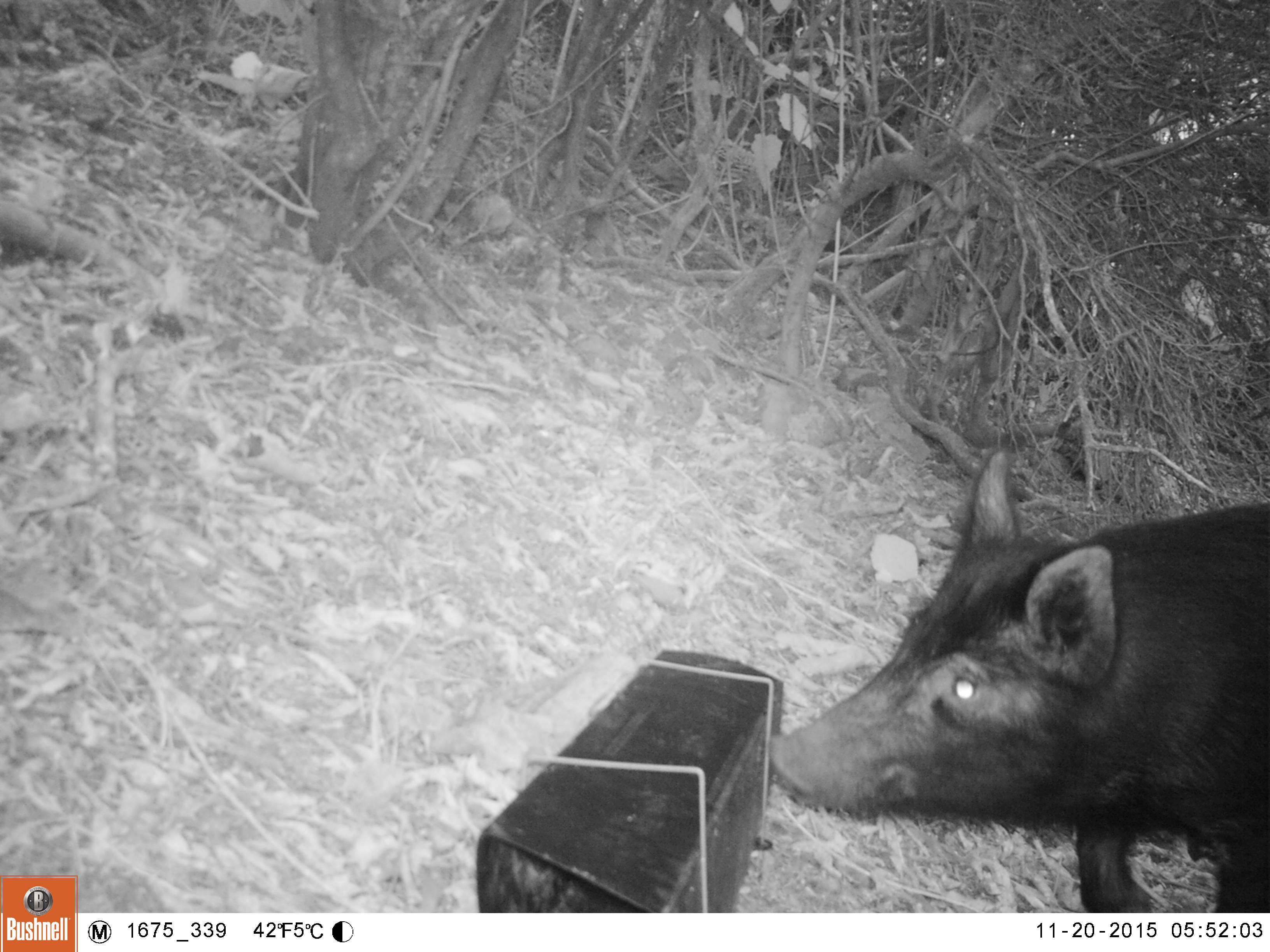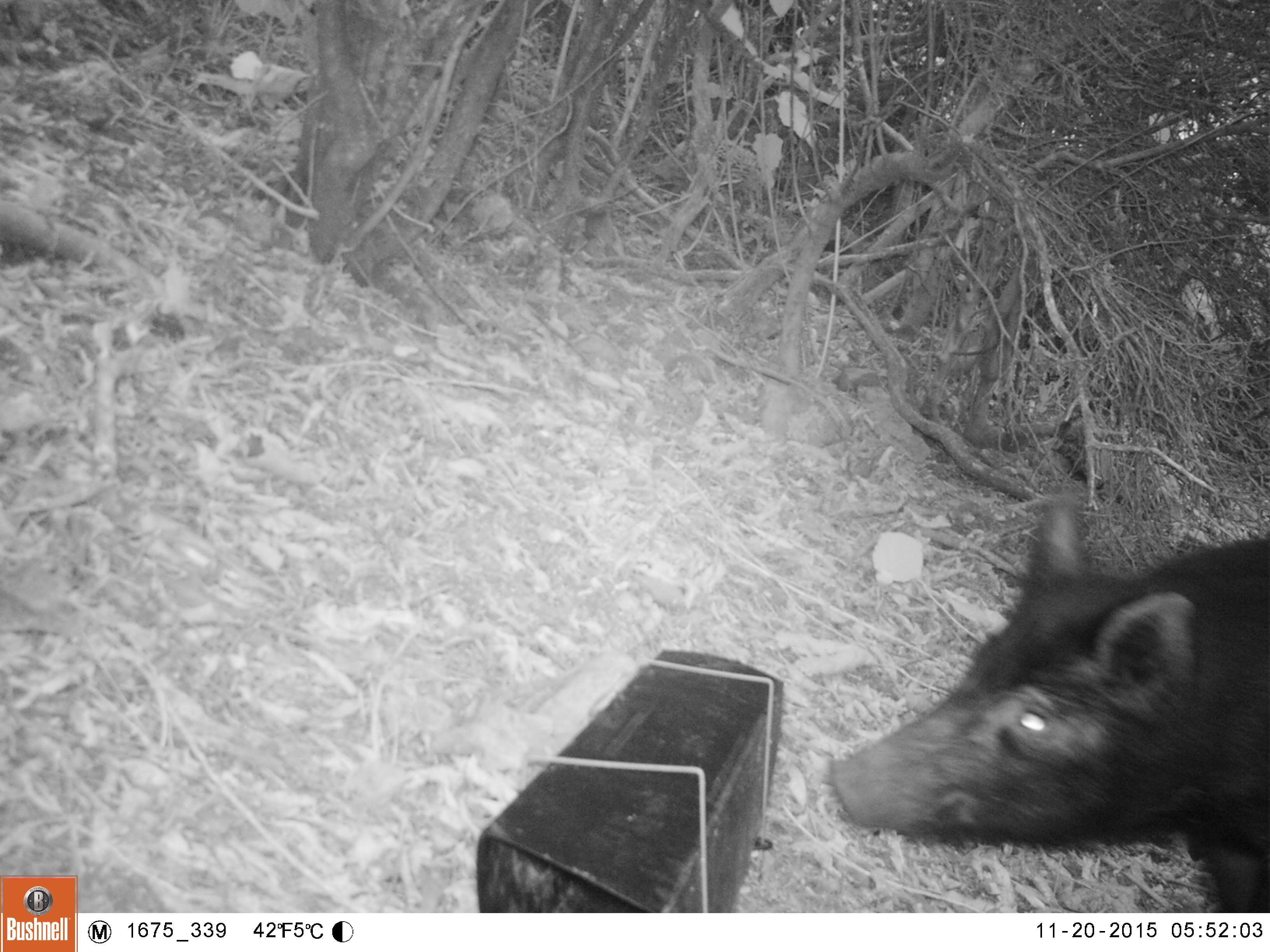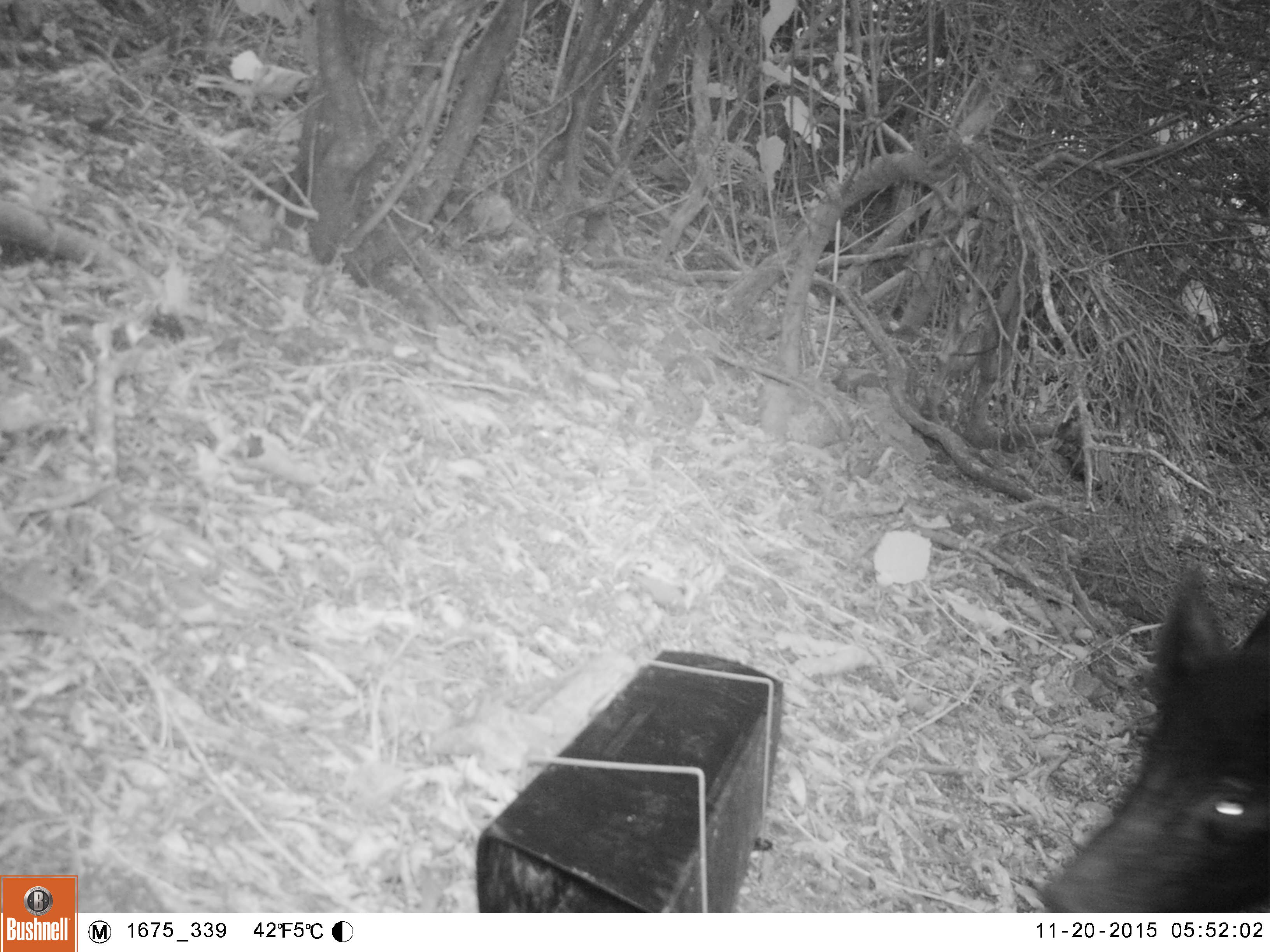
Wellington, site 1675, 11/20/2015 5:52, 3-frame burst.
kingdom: Animalia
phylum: Chordata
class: Mammalia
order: Artiodactyla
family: Suidae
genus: Sus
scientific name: Sus scrofa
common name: pig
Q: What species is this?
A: Pig (Sus scrofa).